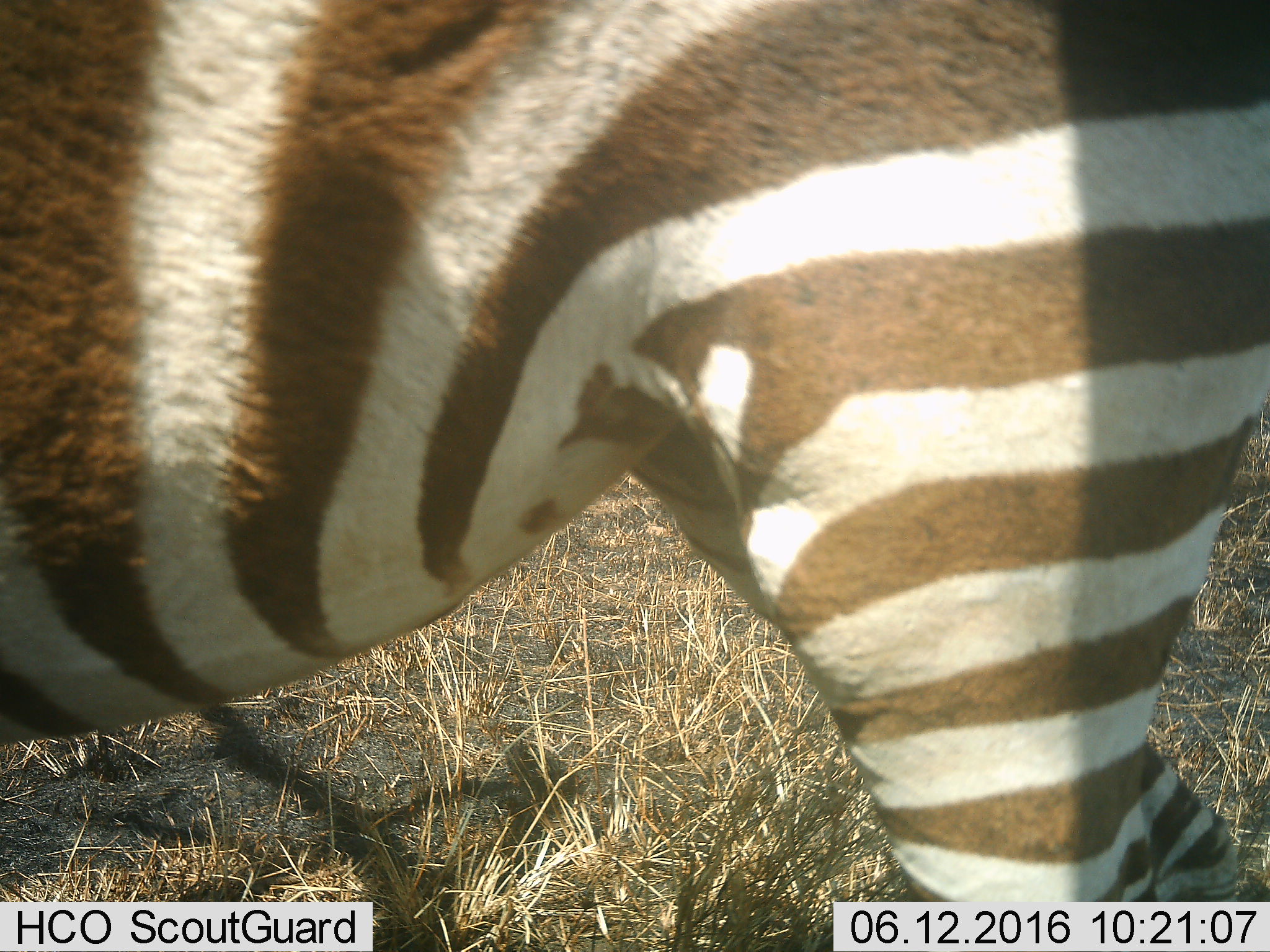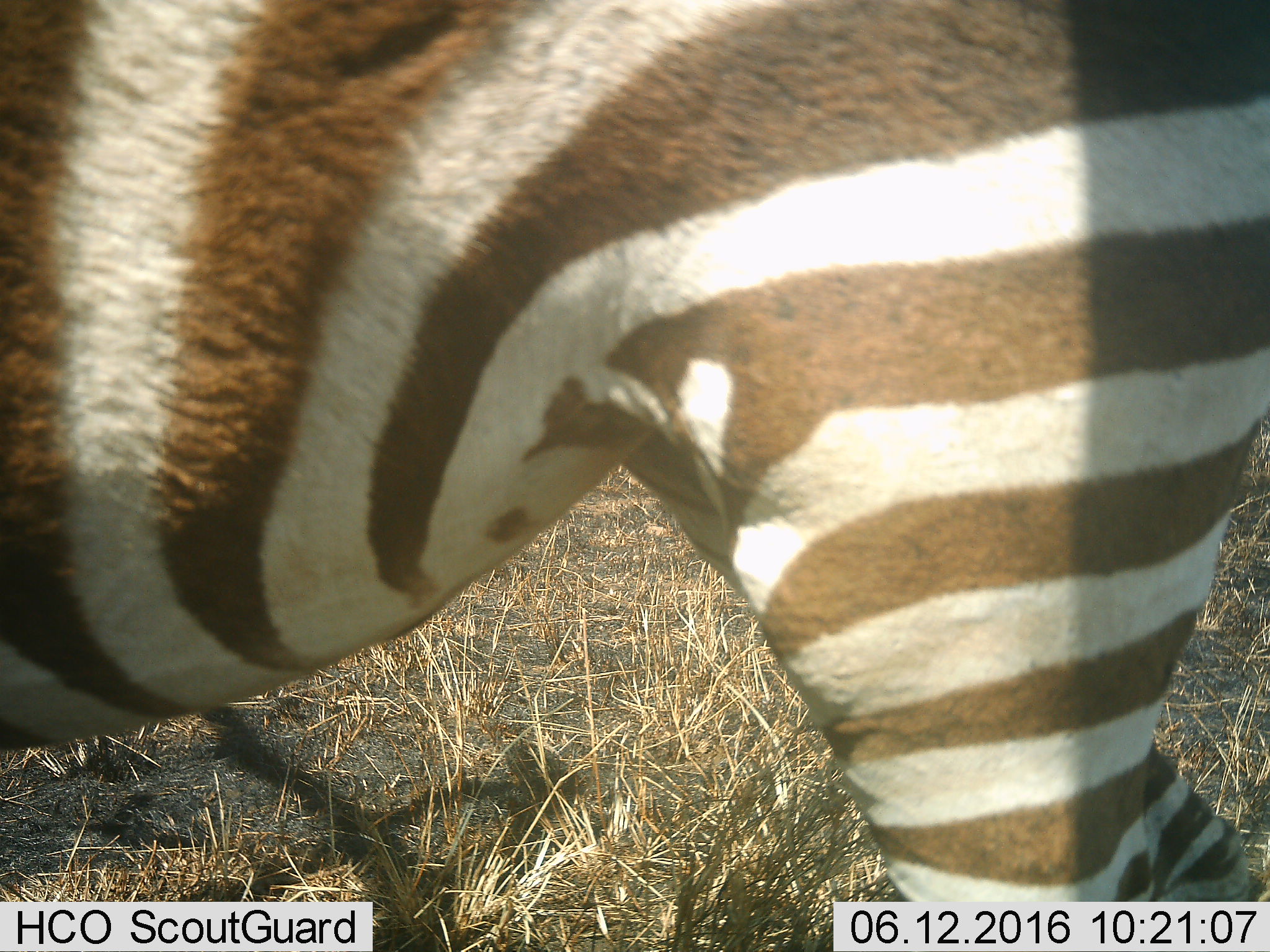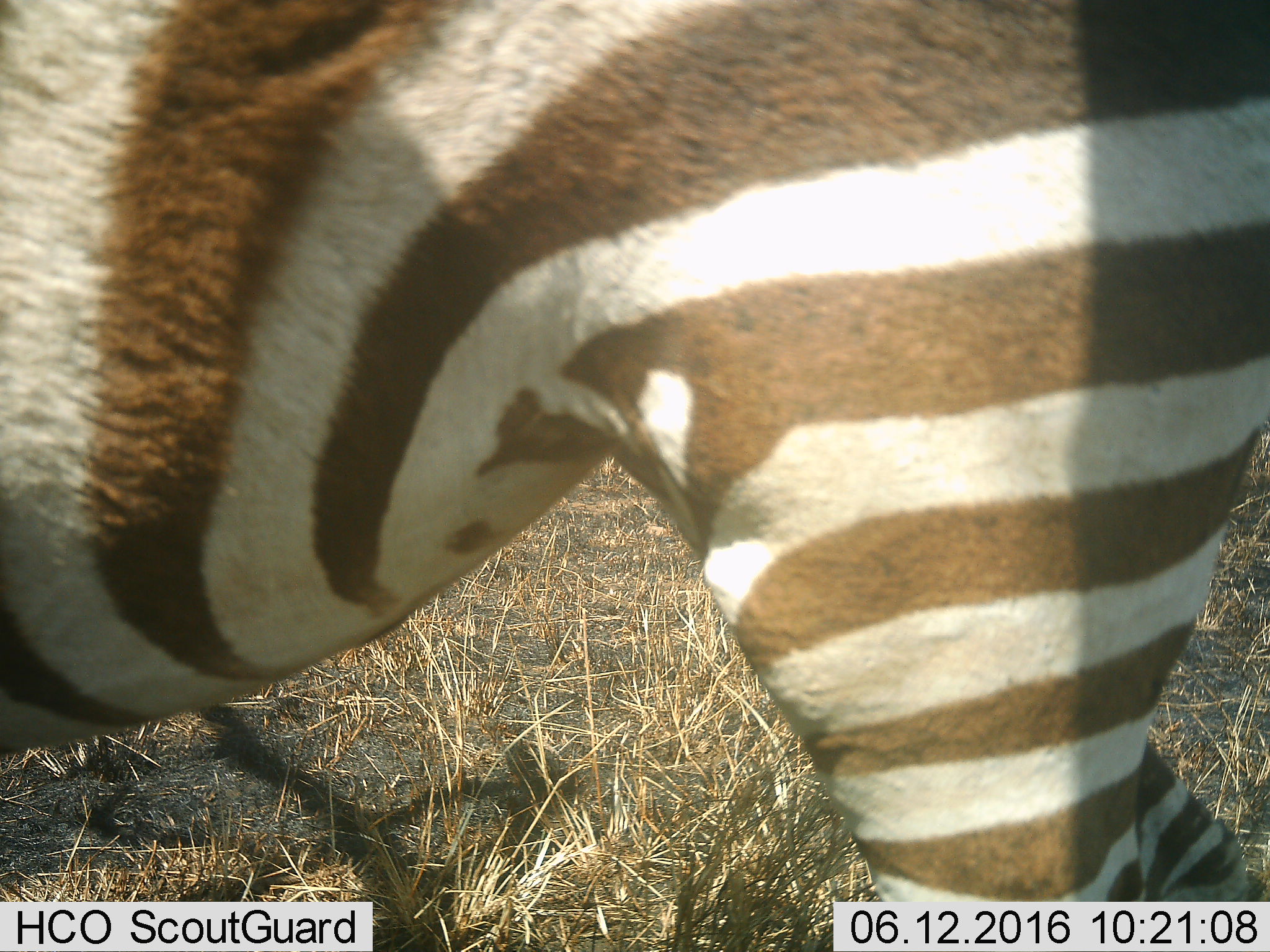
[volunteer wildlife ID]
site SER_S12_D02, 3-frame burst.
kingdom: Animalia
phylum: Chordata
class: Mammalia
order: Perissodactyla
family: Equidae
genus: Equus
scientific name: Equus quagga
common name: plains zebra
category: zebraplains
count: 1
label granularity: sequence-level